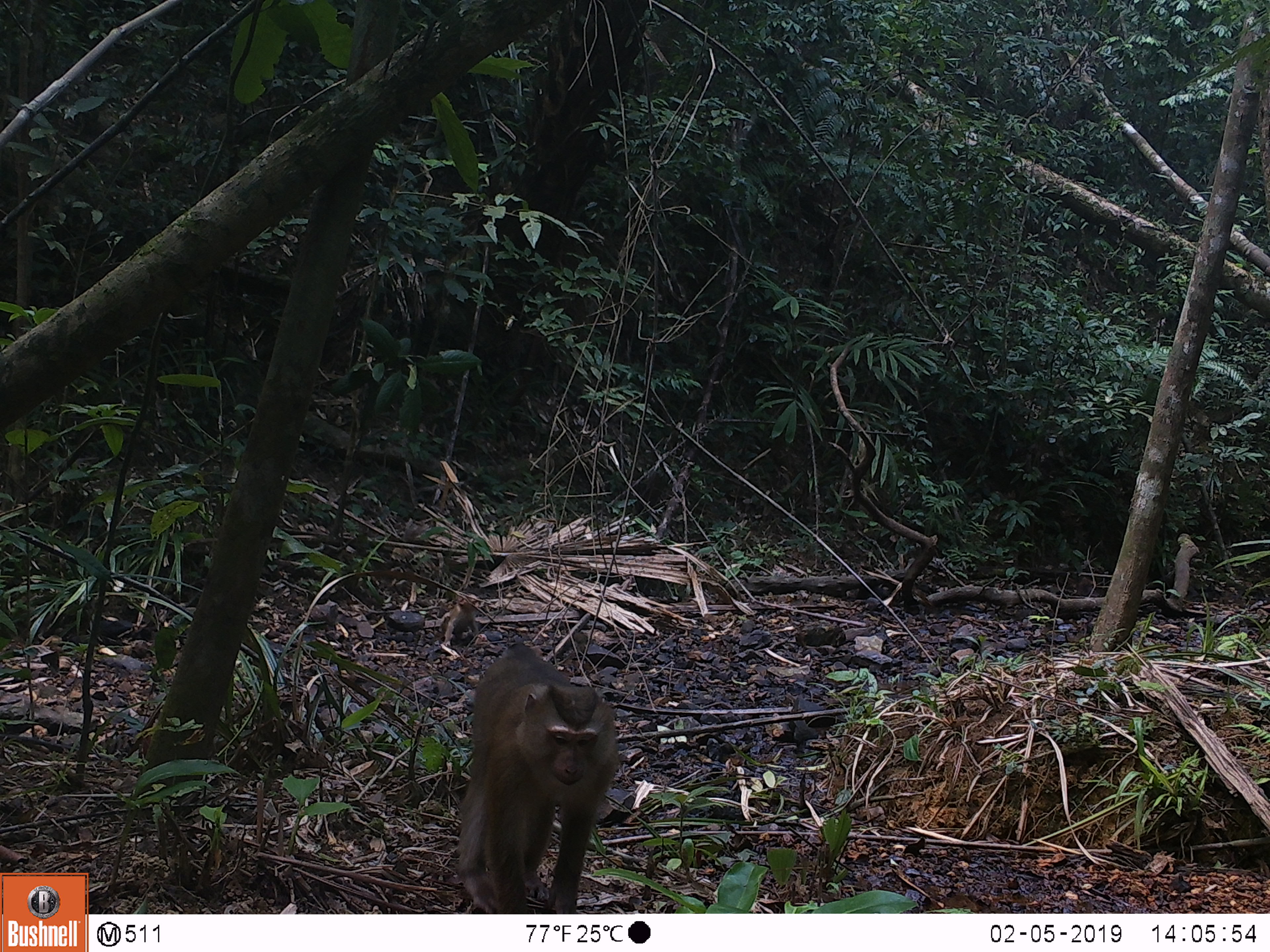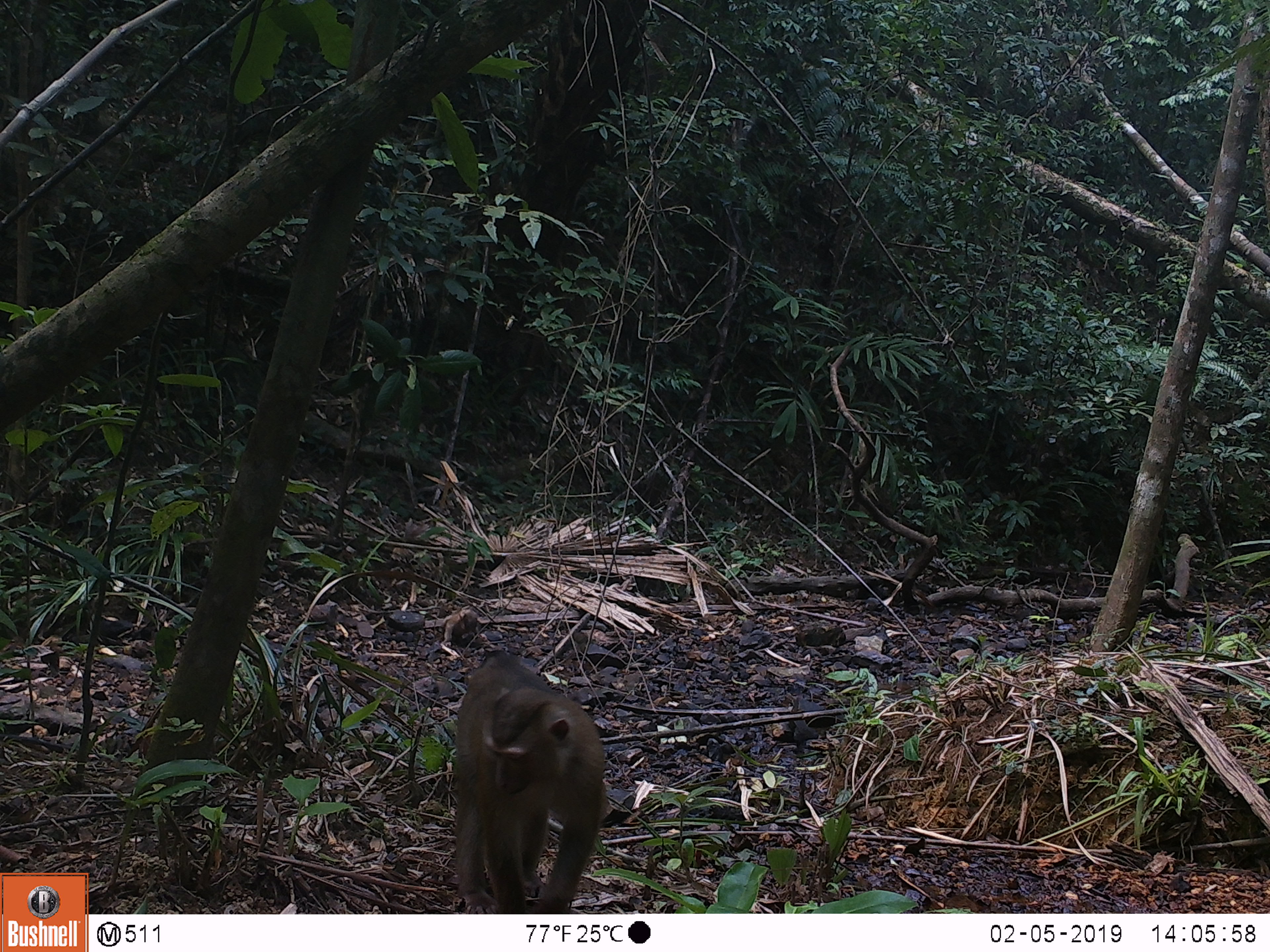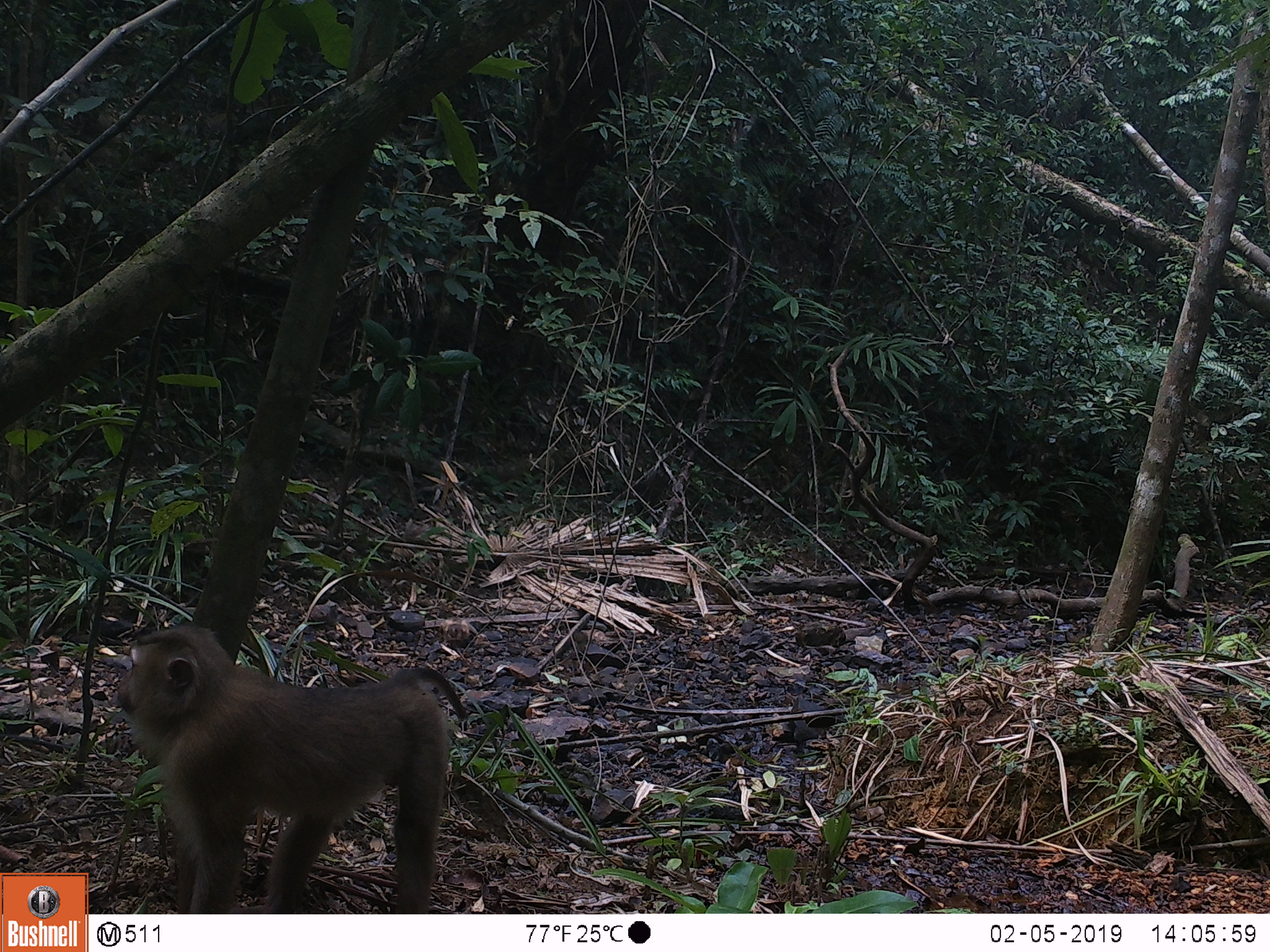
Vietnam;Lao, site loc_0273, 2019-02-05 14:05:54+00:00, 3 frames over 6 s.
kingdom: Animalia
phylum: Chordata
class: Mammalia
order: Primates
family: Cercopithecidae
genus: Macaca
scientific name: Macaca nemestrina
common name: pig-tailed macaque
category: pig tailed macaque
Pig tailed macaque (pig-tailed macaque) (Macaca nemestrina). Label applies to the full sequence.